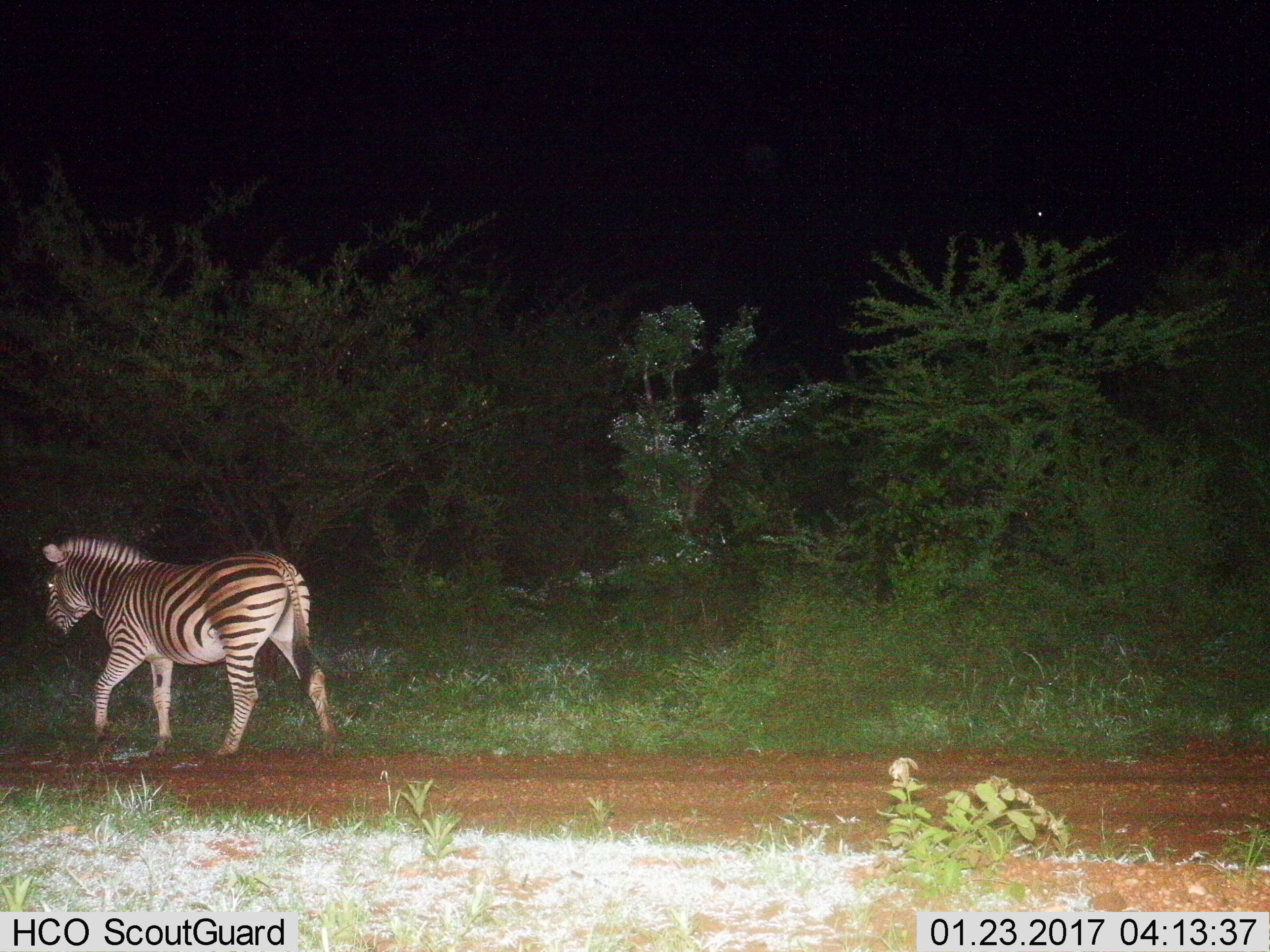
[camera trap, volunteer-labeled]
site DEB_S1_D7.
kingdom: Animalia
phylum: Chordata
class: Mammalia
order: Perissodactyla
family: Equidae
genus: Equus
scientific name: Equus quagga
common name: plains zebra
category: zebraplains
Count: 1.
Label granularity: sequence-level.